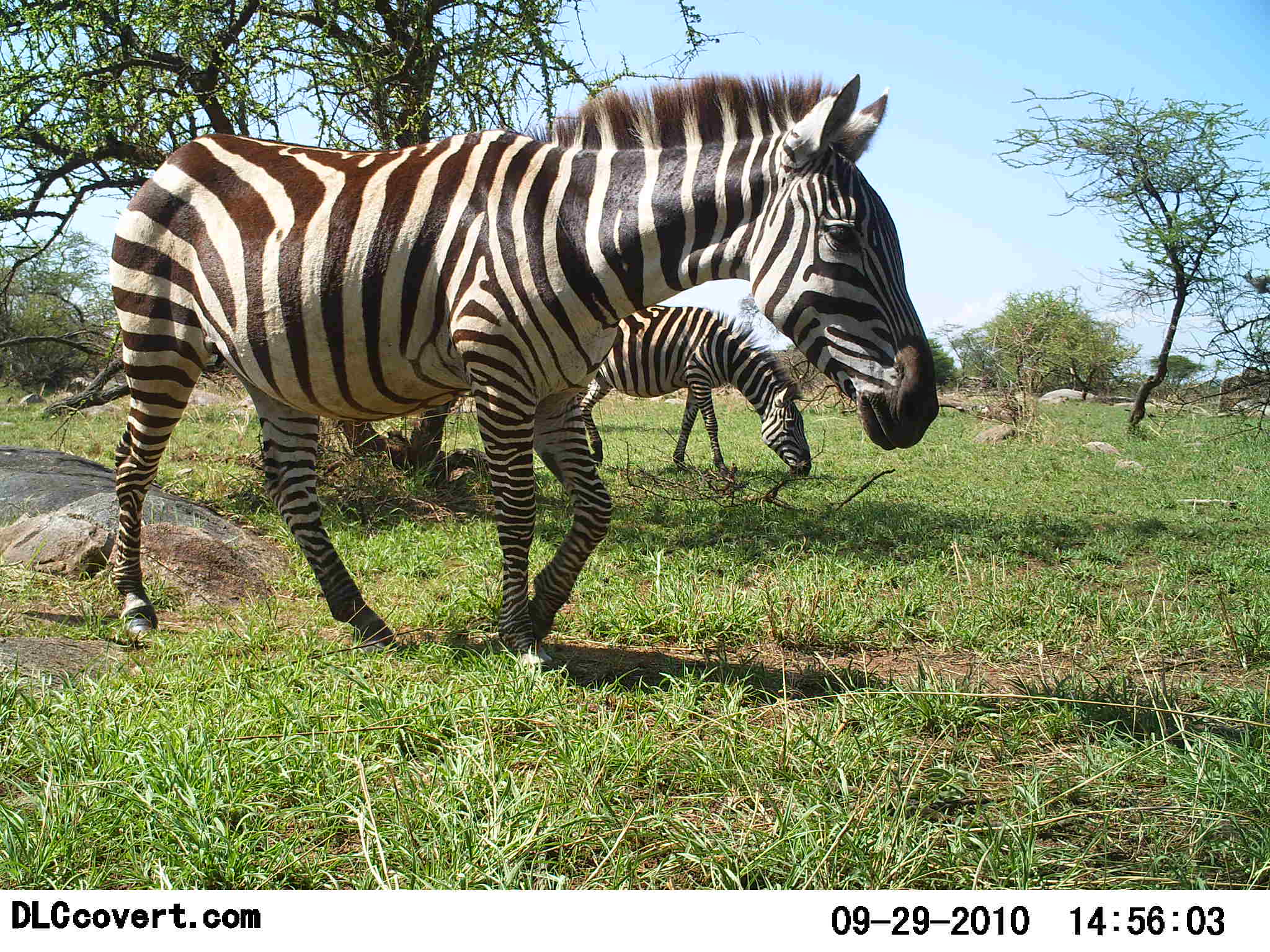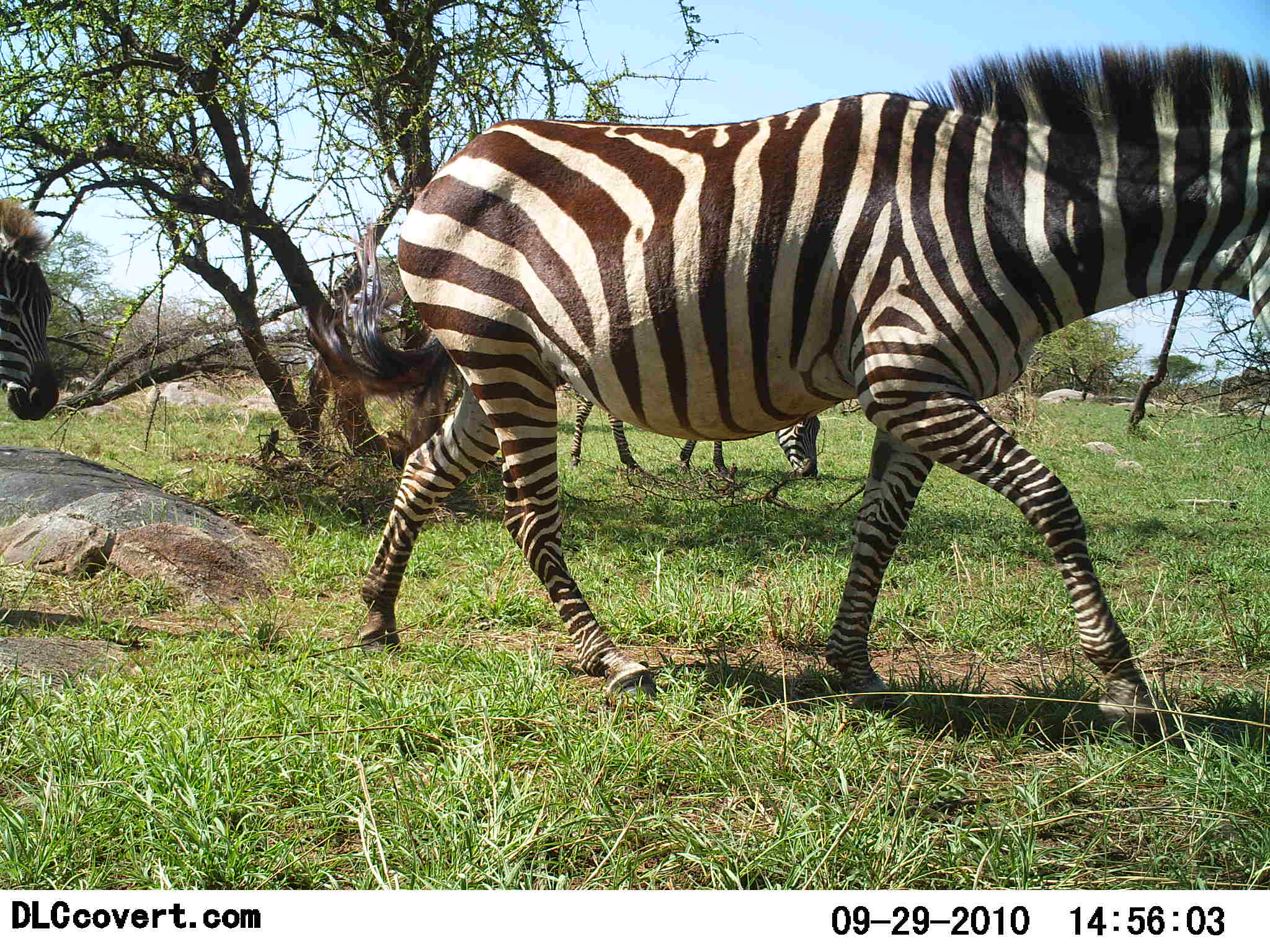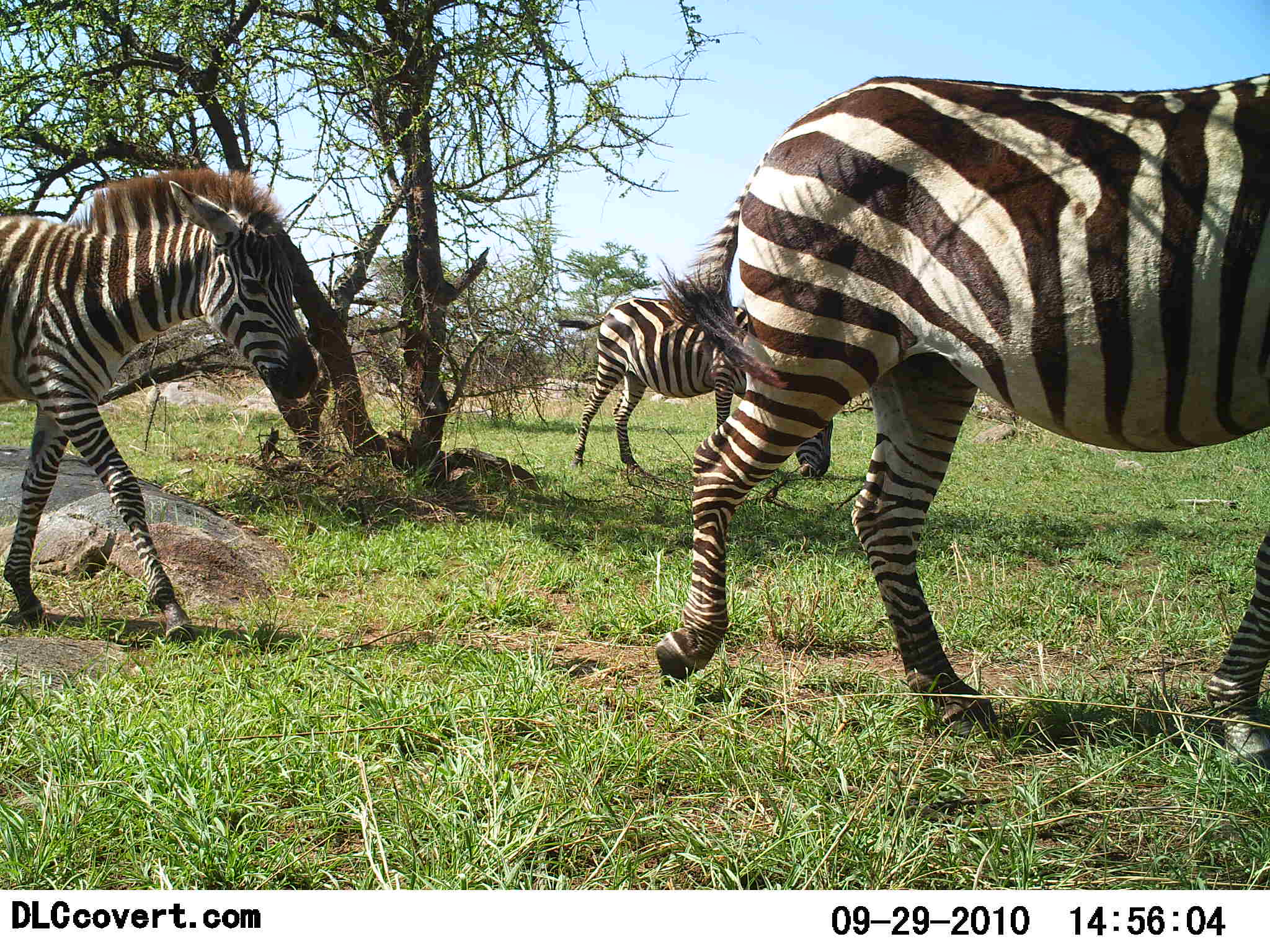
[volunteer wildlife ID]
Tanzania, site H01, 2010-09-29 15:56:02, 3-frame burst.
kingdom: Animalia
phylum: Chordata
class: Mammalia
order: Perissodactyla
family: Equidae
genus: Equus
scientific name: Equus quagga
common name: plains zebra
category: zebra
Zebra (plains zebra) (Equus quagga), count 3. Behavior (volunteer vote fractions): standing 15%, resting 0%, moving 92%, interacting 0%. Young present (vote fraction): 8%. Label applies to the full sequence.